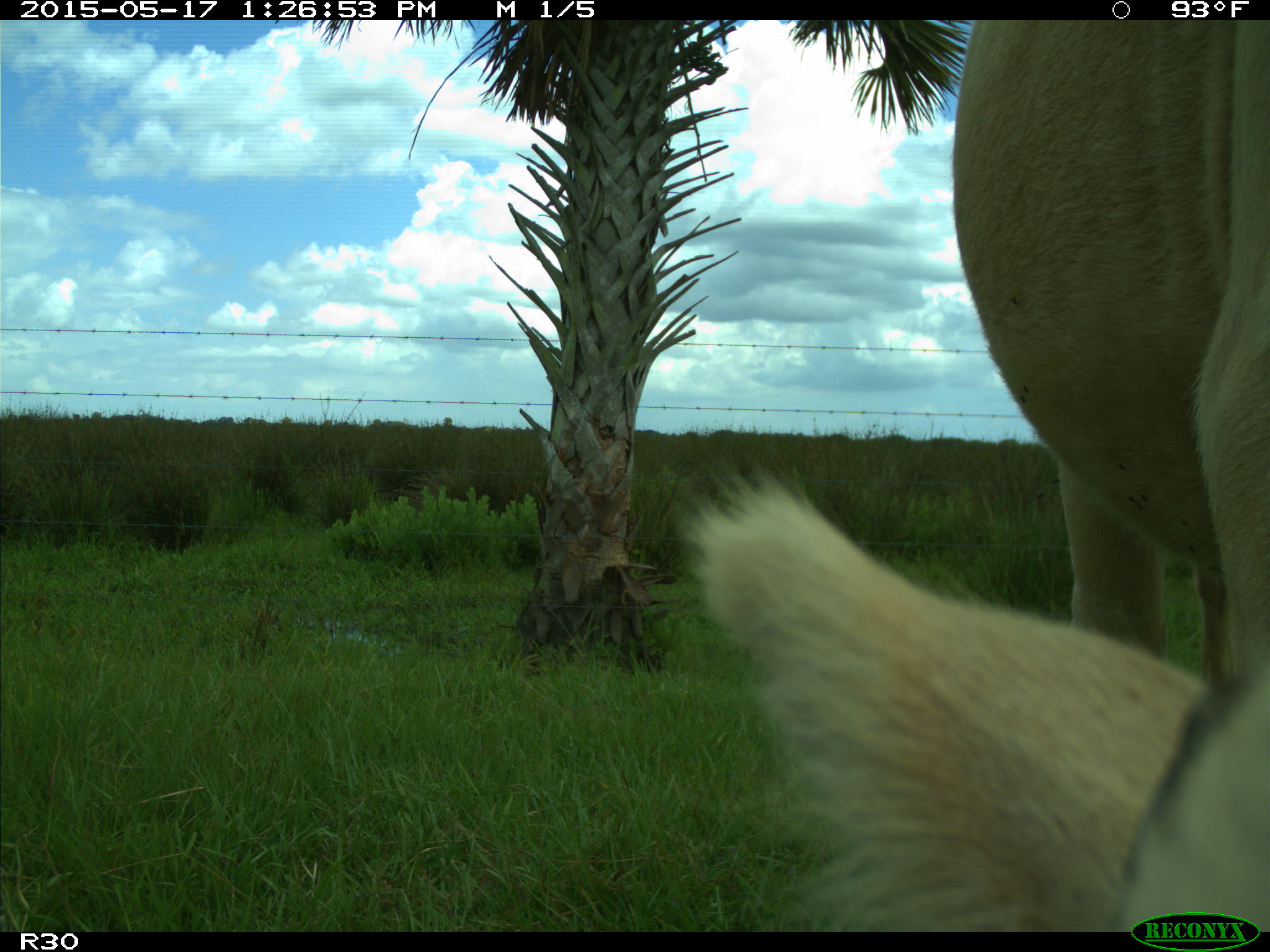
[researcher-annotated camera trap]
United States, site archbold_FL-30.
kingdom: Animalia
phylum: Chordata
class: Mammalia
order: Artiodactyla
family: Bovidae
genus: Bos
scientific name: Bos taurus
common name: domestic cow